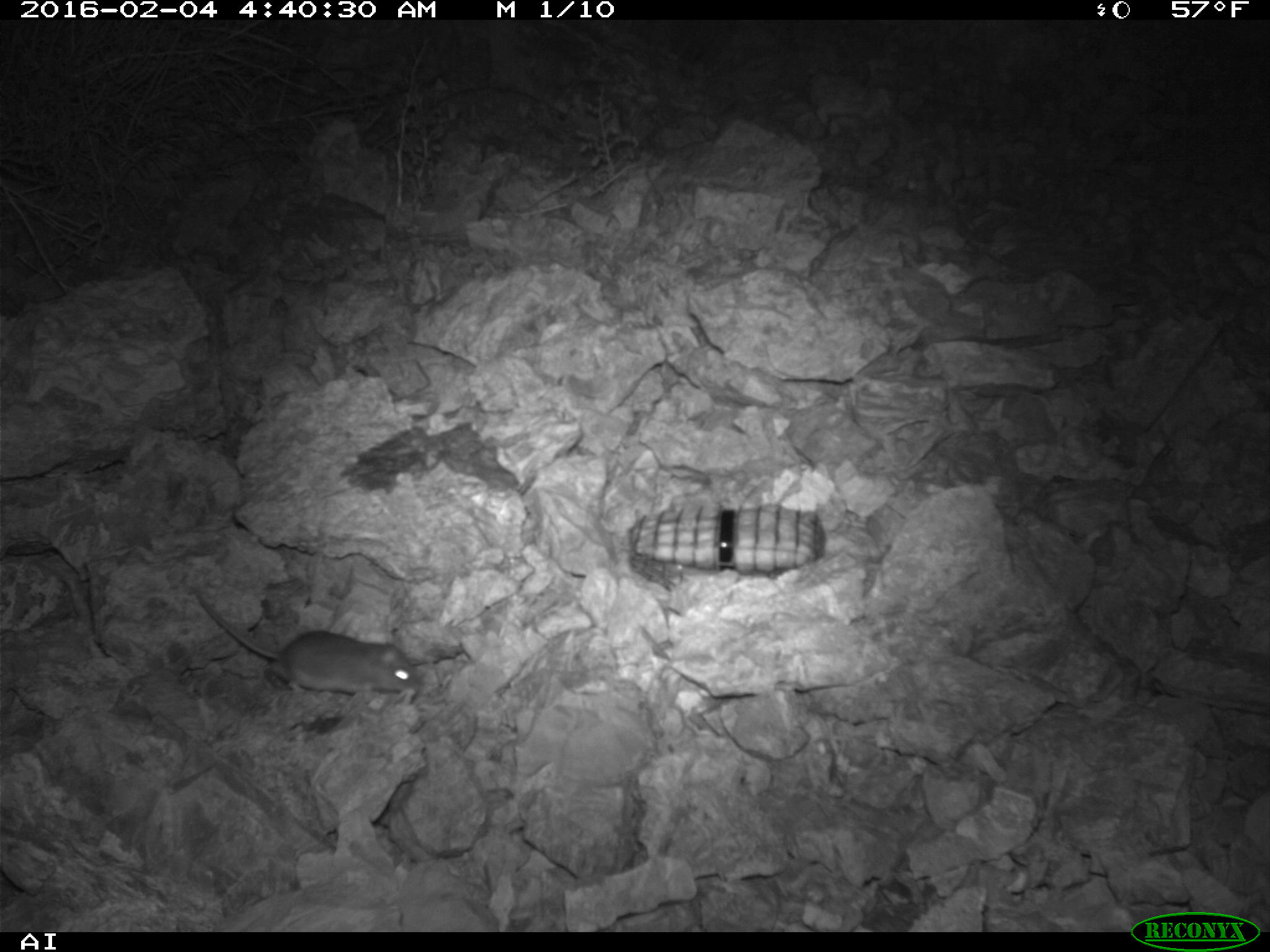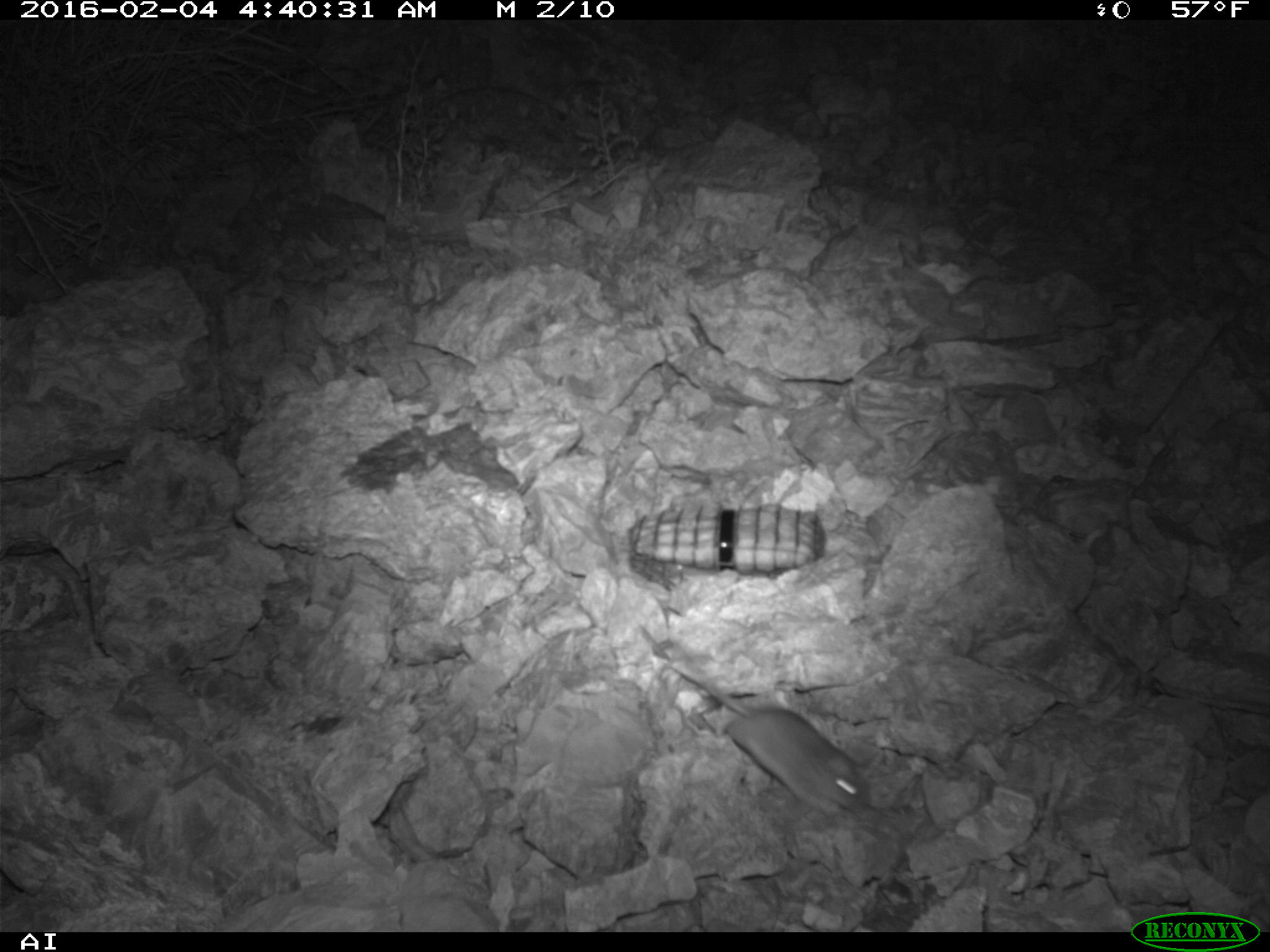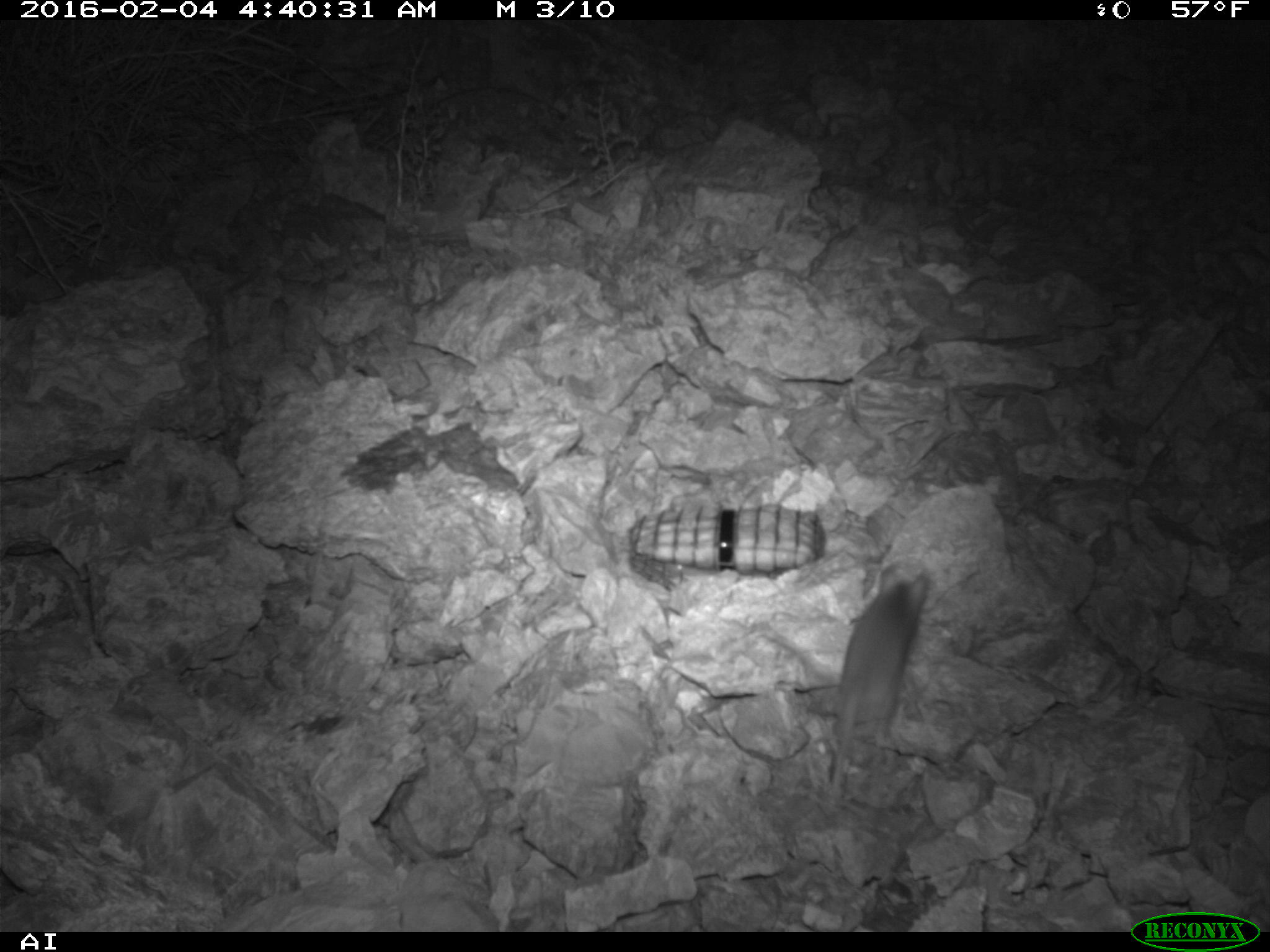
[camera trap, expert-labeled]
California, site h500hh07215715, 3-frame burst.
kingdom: Animalia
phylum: Chordata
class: Mammalia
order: Rodentia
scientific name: Rodentia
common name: rodent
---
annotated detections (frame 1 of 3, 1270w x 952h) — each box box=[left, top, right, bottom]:
rodent: box=[191, 586, 423, 705]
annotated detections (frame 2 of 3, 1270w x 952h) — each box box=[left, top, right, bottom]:
rodent: box=[682, 654, 870, 816]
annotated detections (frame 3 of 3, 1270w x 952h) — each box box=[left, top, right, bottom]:
rodent: box=[830, 564, 929, 792]